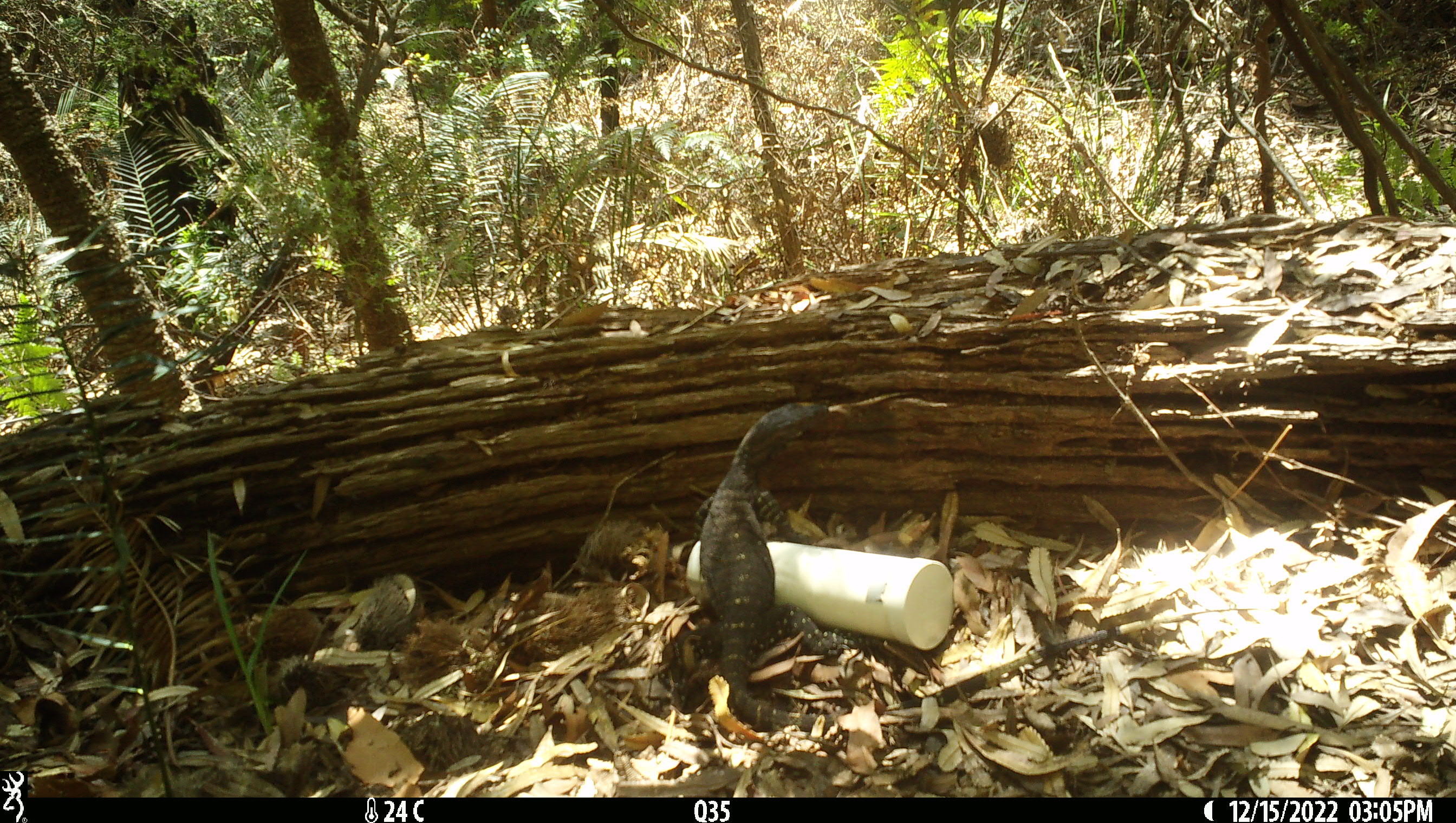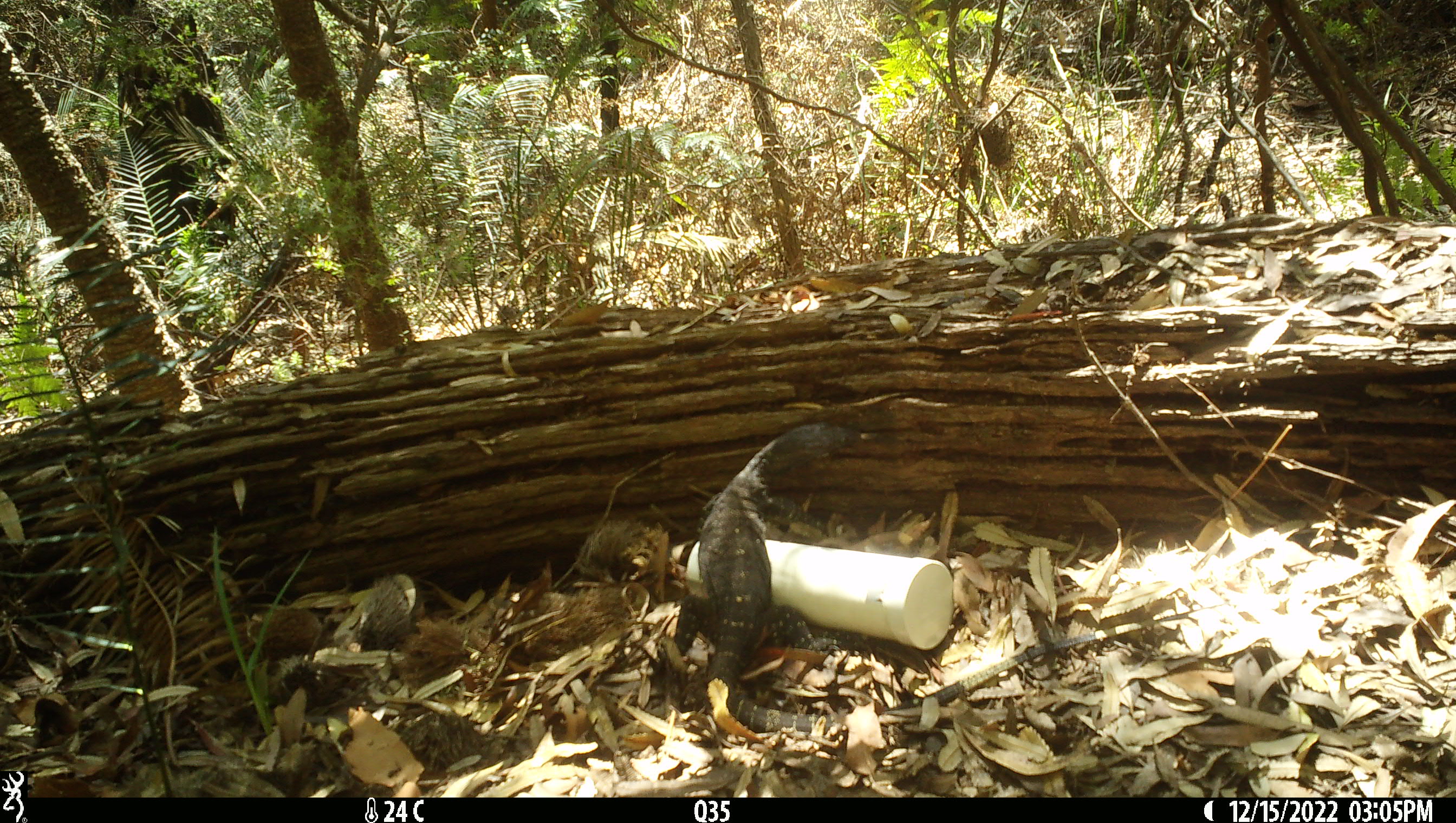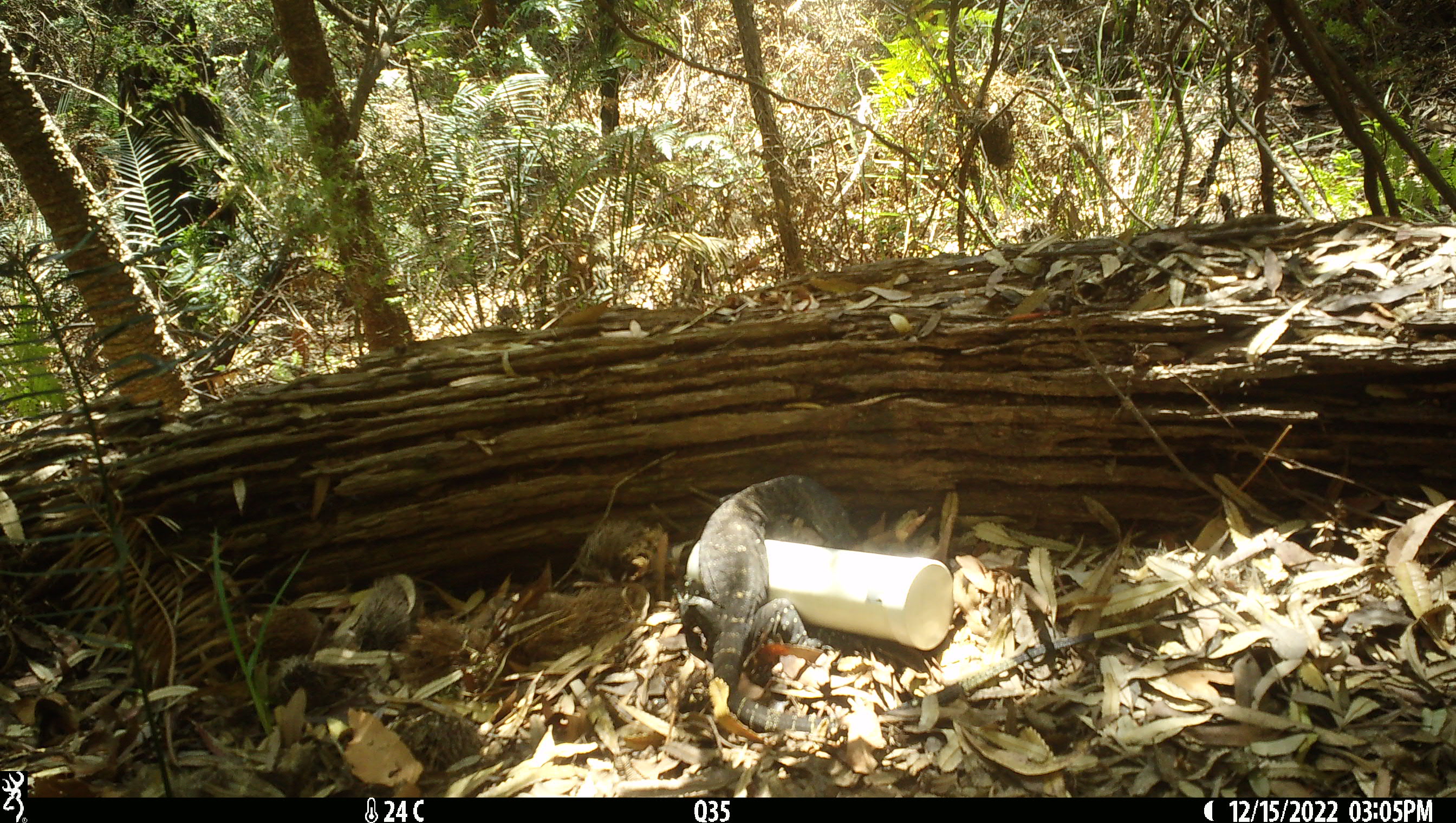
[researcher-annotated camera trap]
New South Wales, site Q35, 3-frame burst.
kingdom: Animalia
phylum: Chordata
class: Reptilia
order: Squamata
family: Varanidae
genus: Varanus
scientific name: Varanus varius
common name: lace monitor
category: goanna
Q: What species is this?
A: Goanna (lace monitor) (Varanus varius).